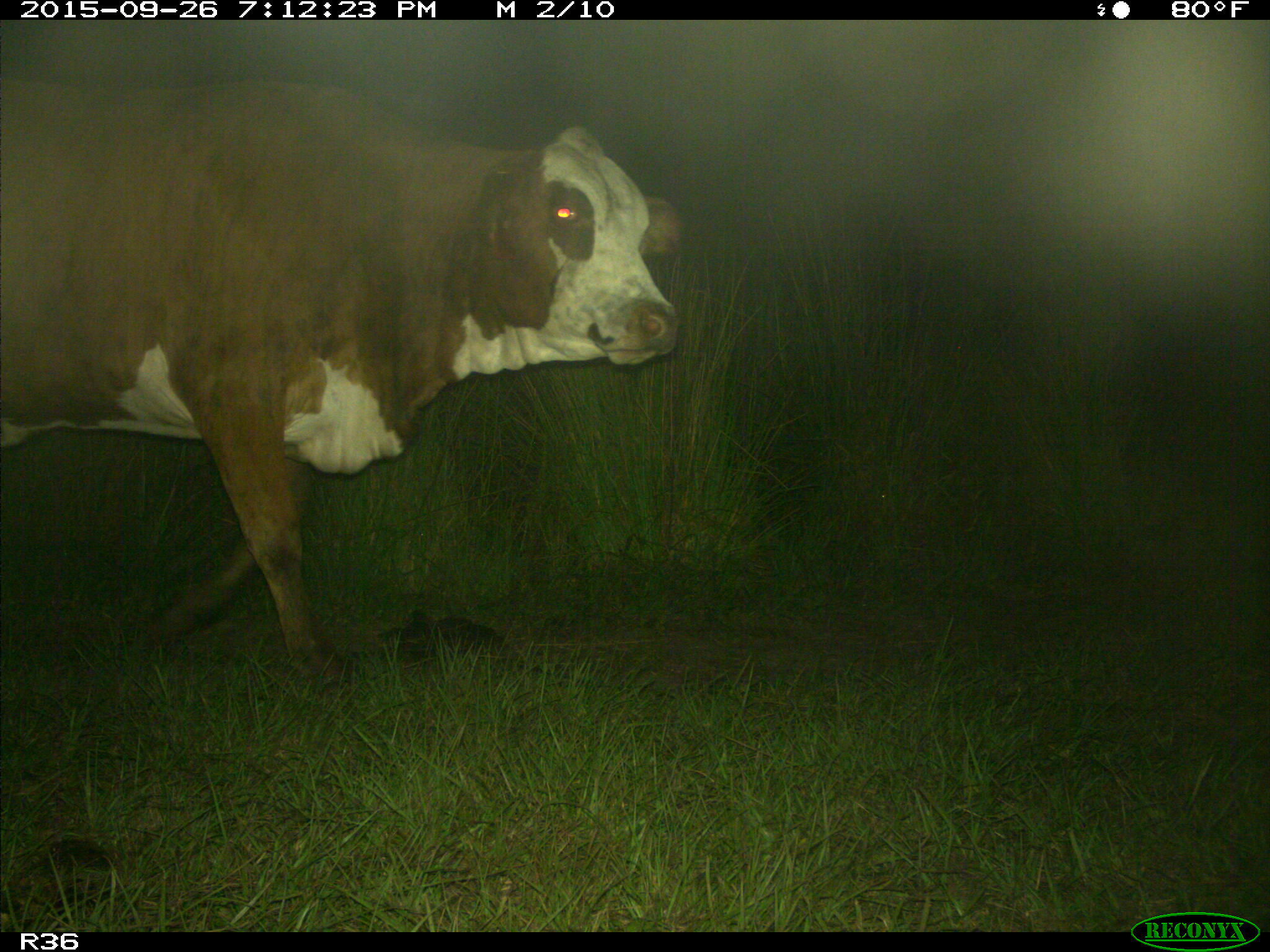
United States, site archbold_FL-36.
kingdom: Animalia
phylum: Chordata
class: Mammalia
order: Artiodactyla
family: Bovidae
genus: Bos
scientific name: Bos taurus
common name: domestic cow